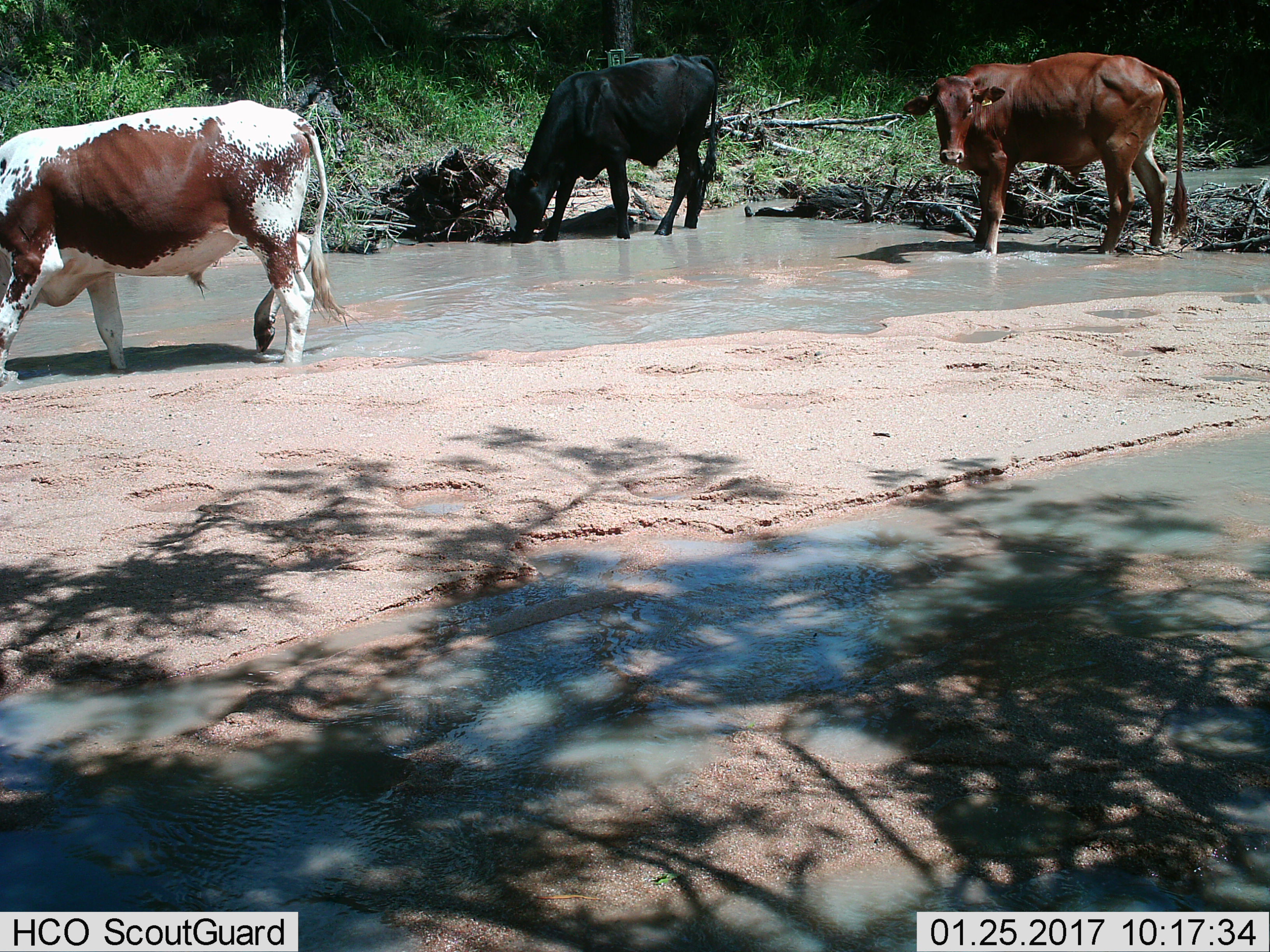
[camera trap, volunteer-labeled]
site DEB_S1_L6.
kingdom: Animalia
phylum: Chordata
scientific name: Vertebrata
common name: domestic animal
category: domesticanimal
Domesticanimal (domestic animal) (Vertebrata), count 3. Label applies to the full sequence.